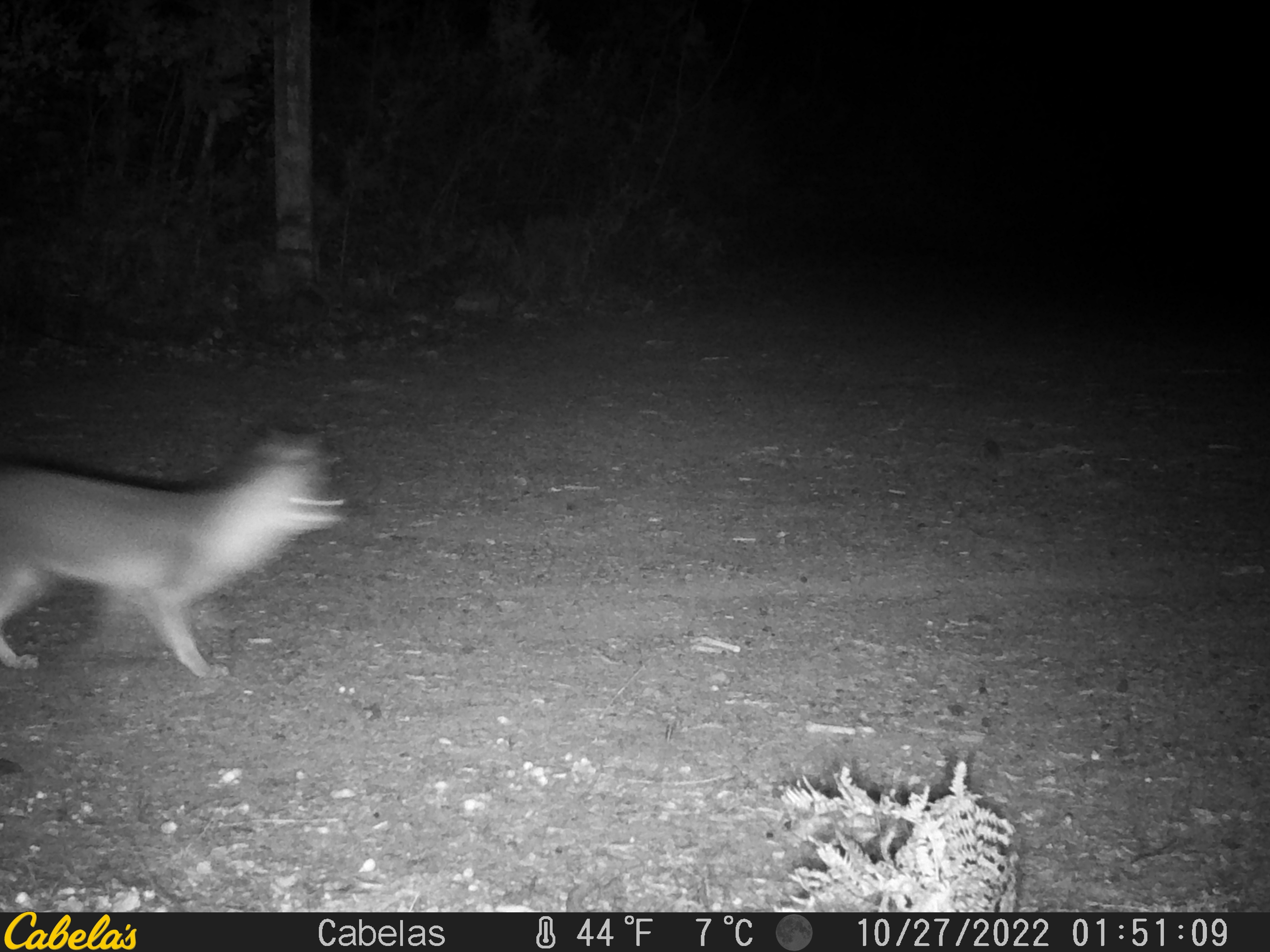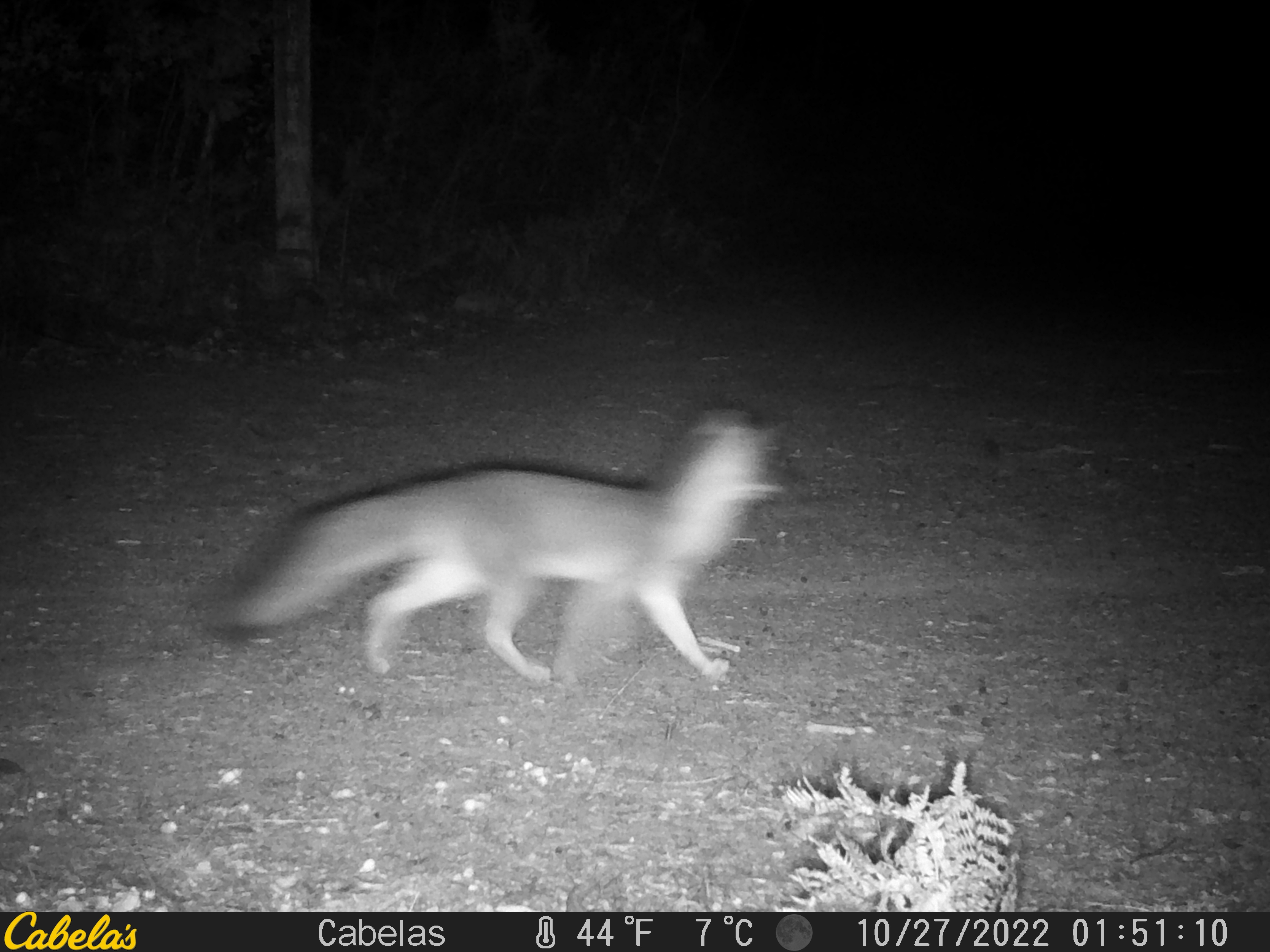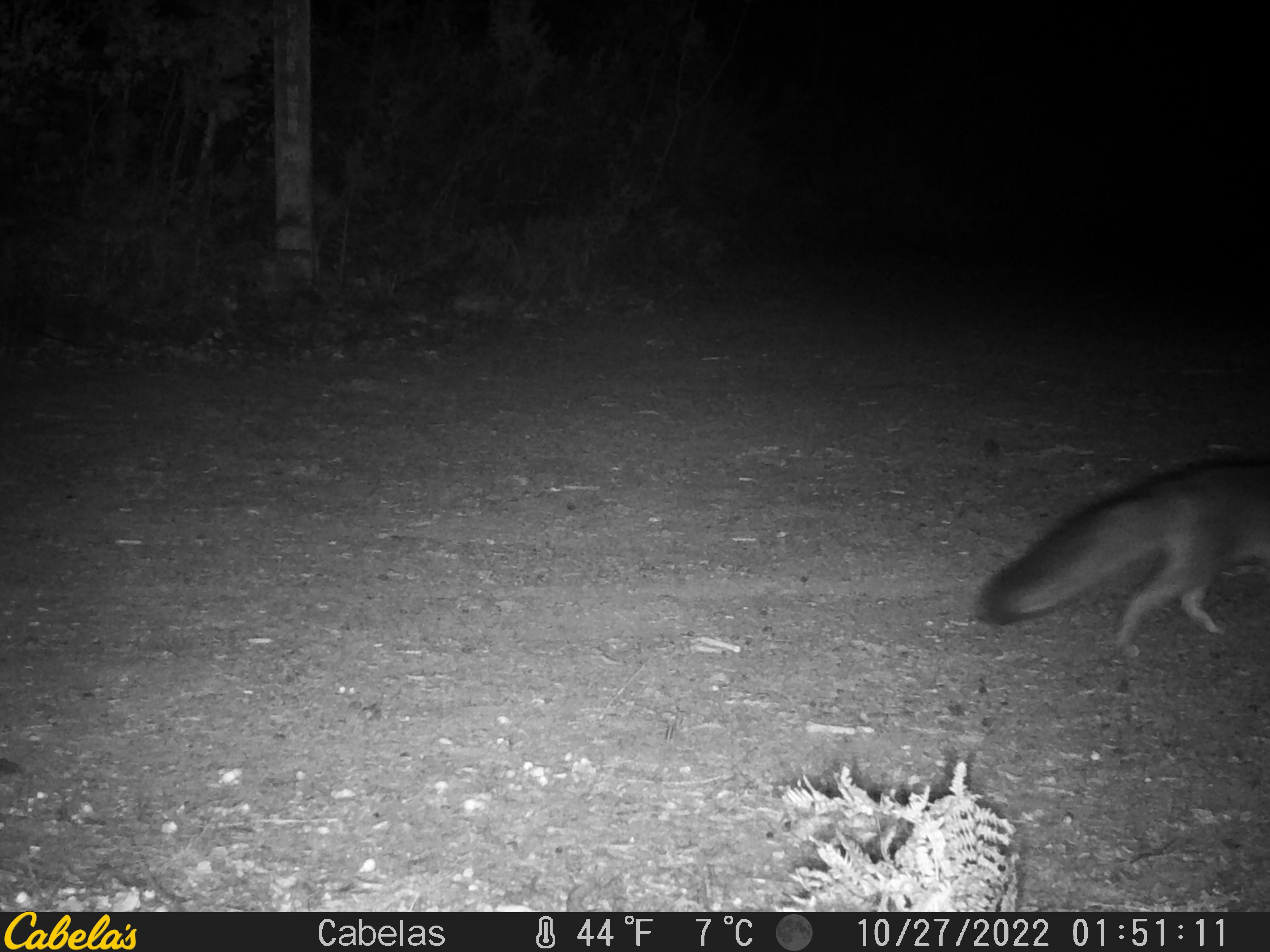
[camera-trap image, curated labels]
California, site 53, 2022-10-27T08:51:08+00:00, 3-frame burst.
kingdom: Animalia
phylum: Chordata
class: Mammalia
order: Carnivora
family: Canidae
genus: Urocyon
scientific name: Urocyon cinereoargenteus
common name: gray fox